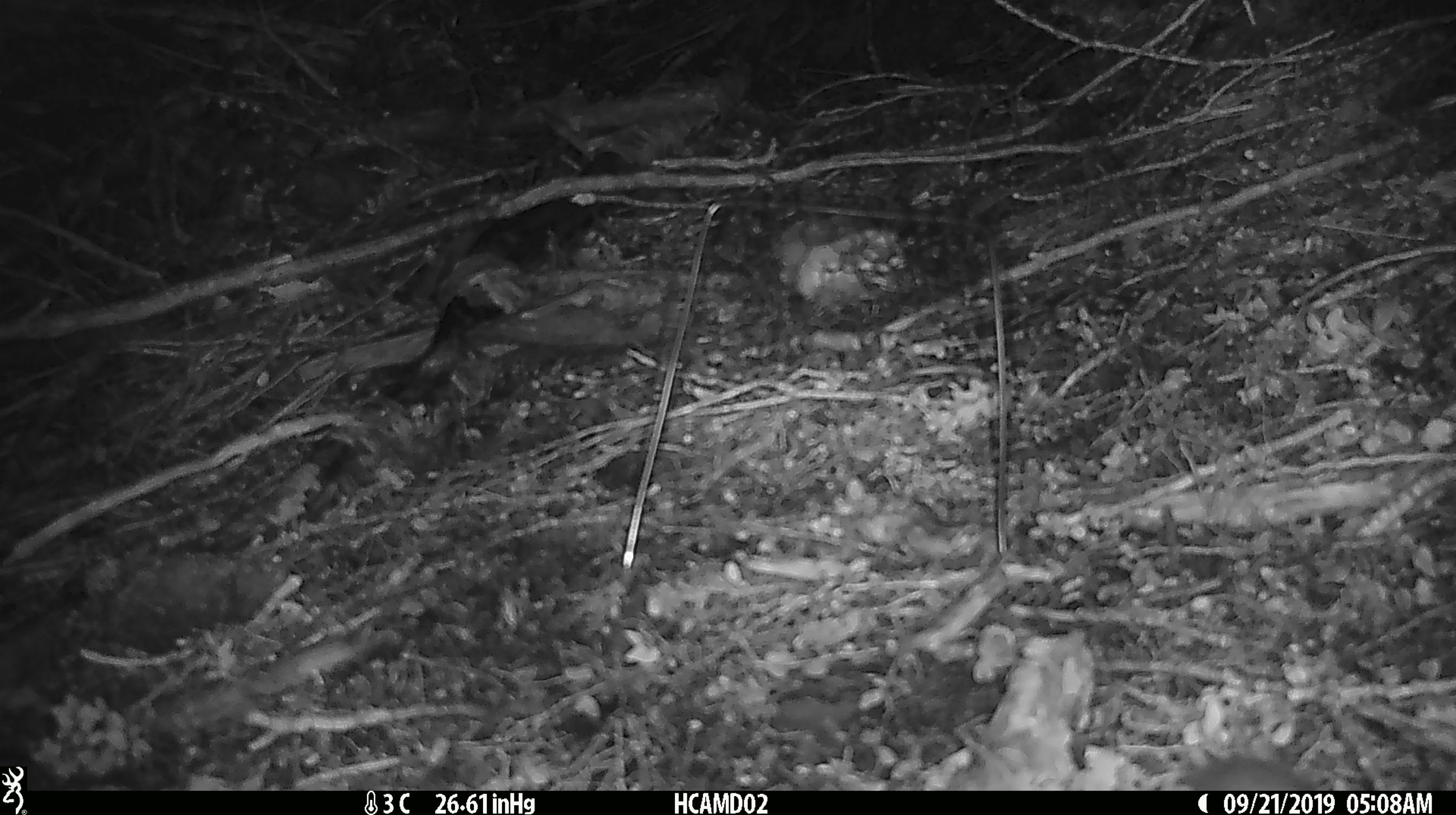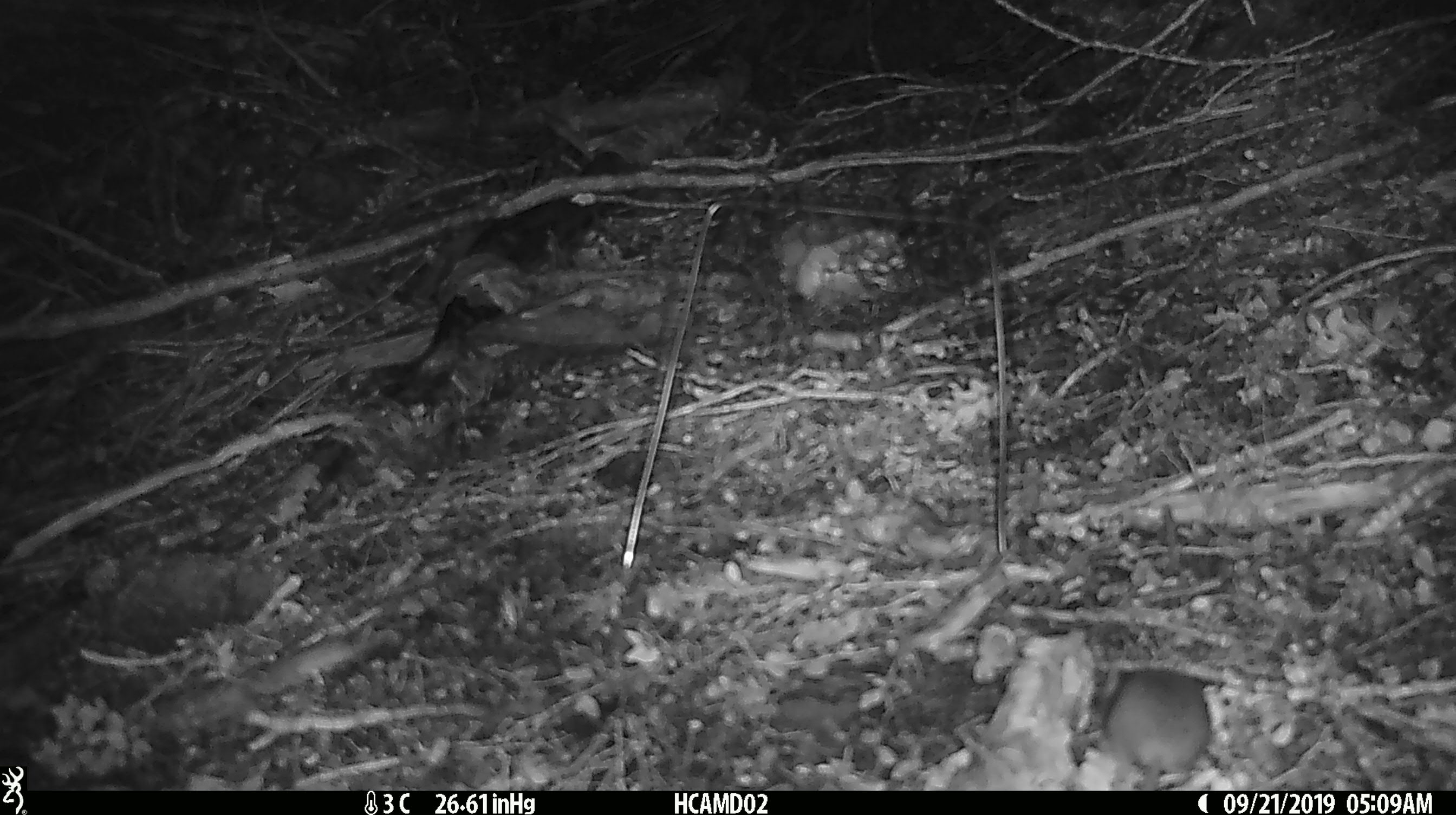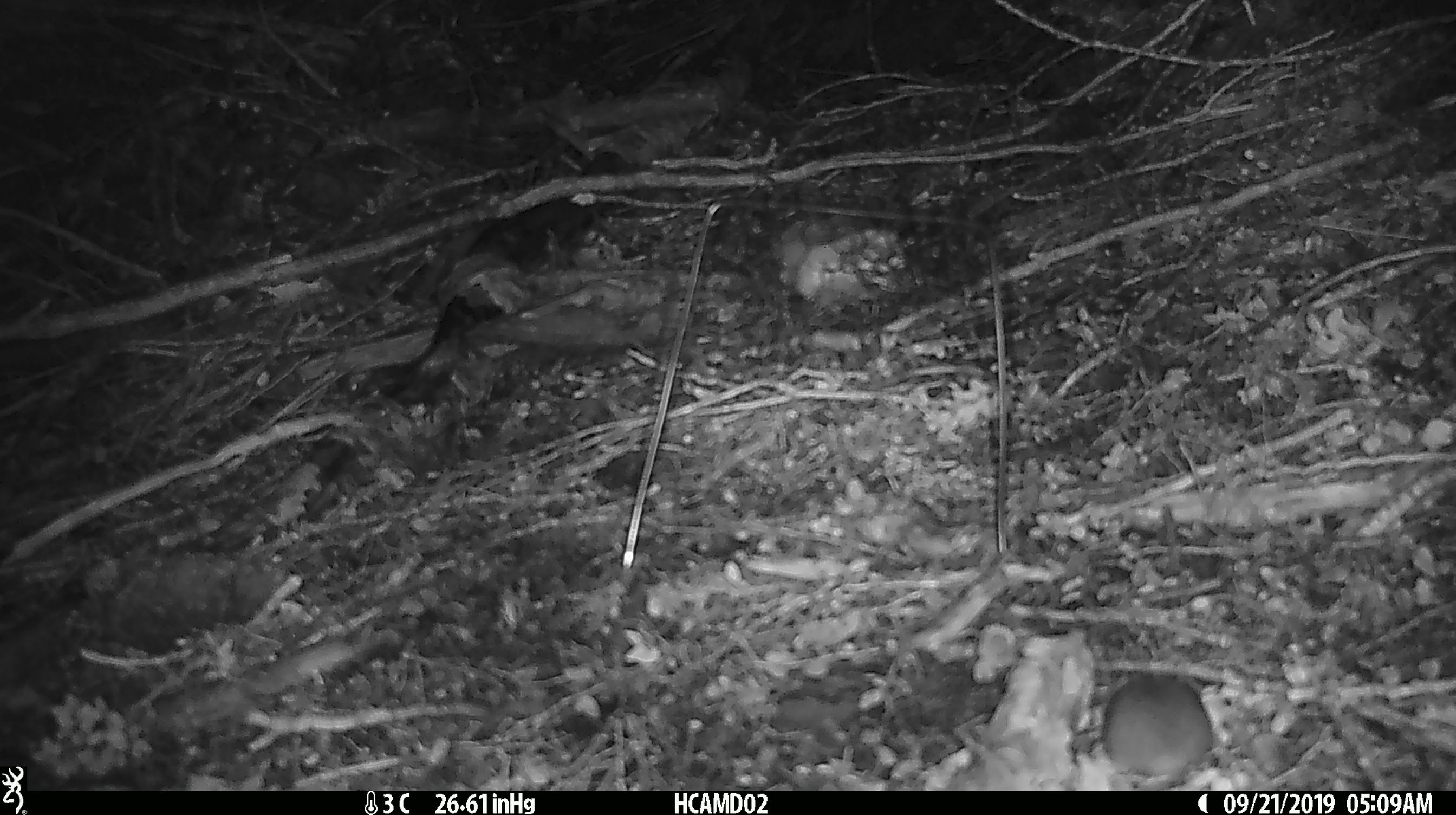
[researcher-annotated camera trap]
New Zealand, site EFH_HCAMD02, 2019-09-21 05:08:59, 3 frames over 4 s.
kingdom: Animalia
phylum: Chordata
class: Mammalia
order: Rodentia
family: Muridae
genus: Mus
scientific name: Mus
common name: mouse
Mouse (Mus).